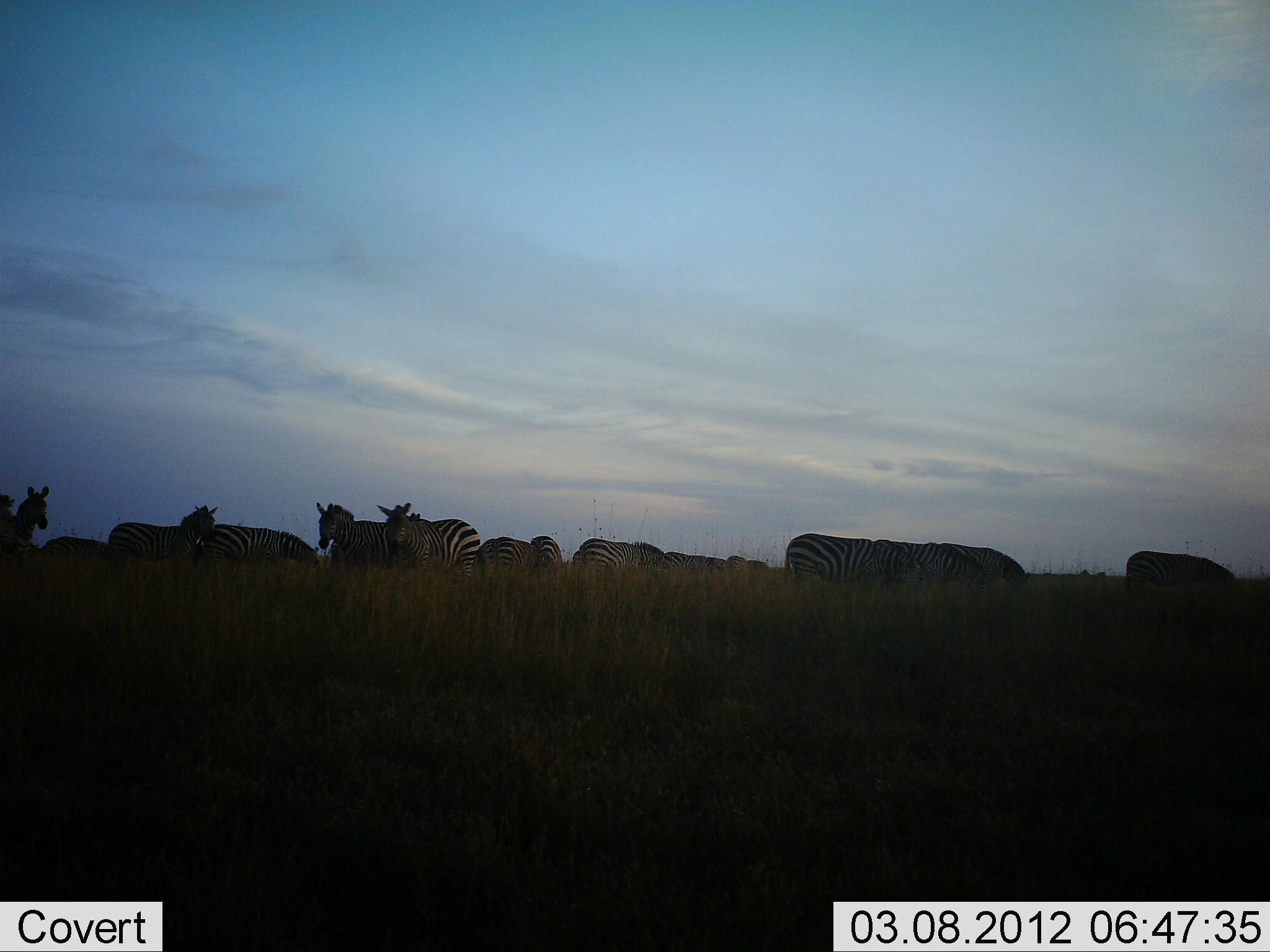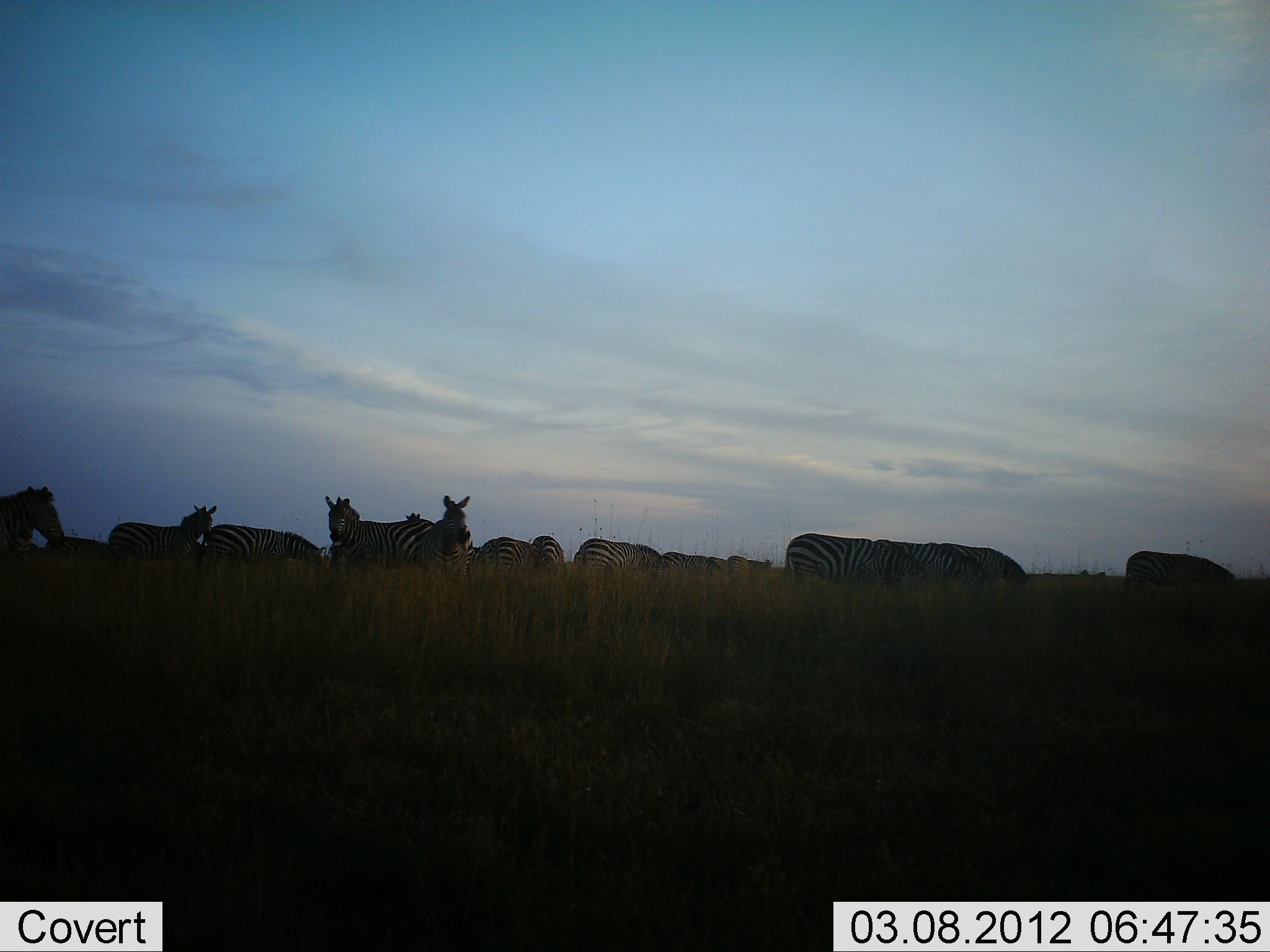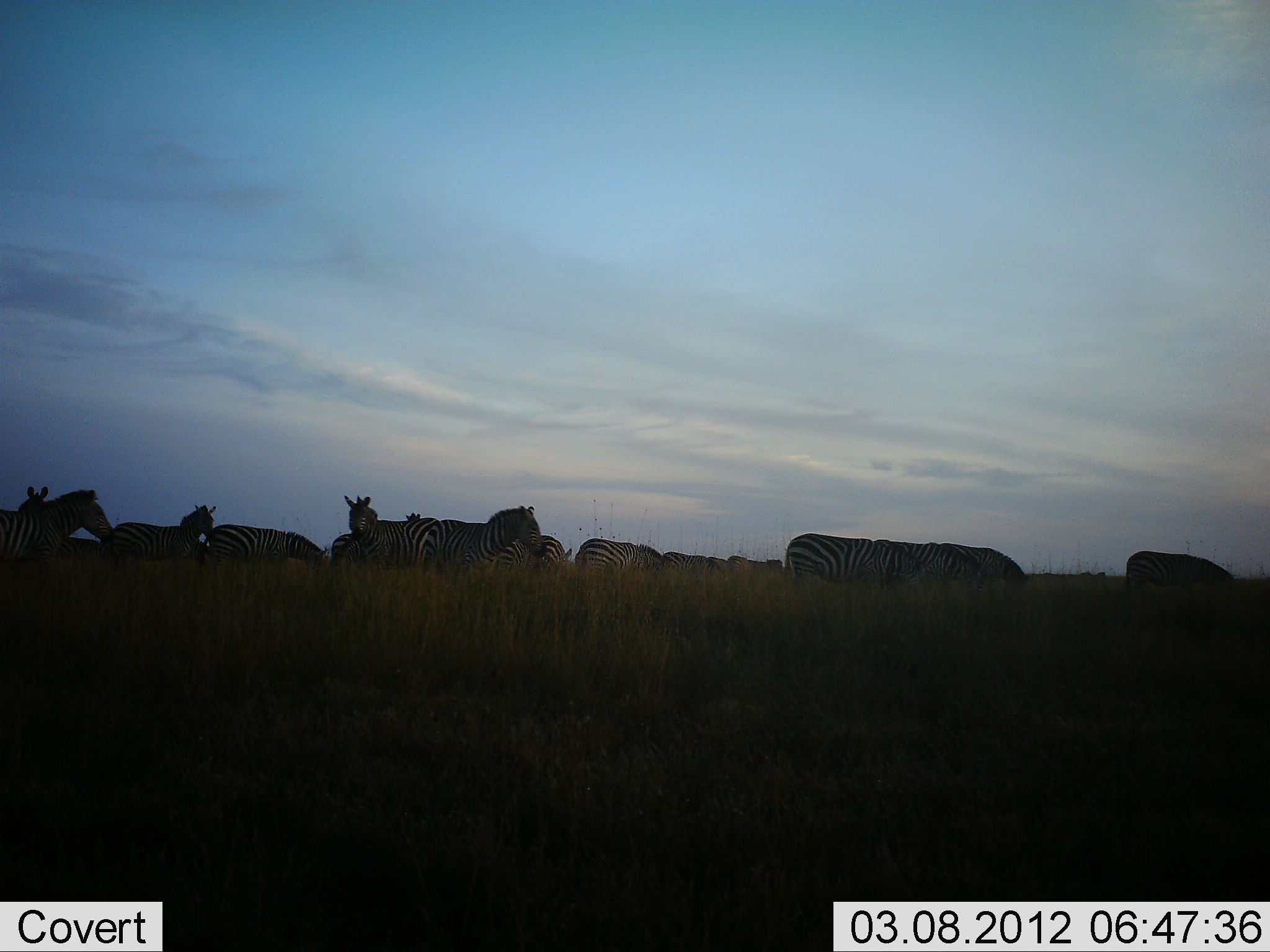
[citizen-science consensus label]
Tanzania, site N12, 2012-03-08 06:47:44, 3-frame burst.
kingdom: Animalia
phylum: Chordata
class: Mammalia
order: Perissodactyla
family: Equidae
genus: Equus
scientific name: Equus quagga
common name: plains zebra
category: zebra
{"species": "zebra (plains zebra) (Equus quagga)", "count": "11-50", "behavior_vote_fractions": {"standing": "87%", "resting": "7%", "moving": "33%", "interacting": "10%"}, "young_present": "0%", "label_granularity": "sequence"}